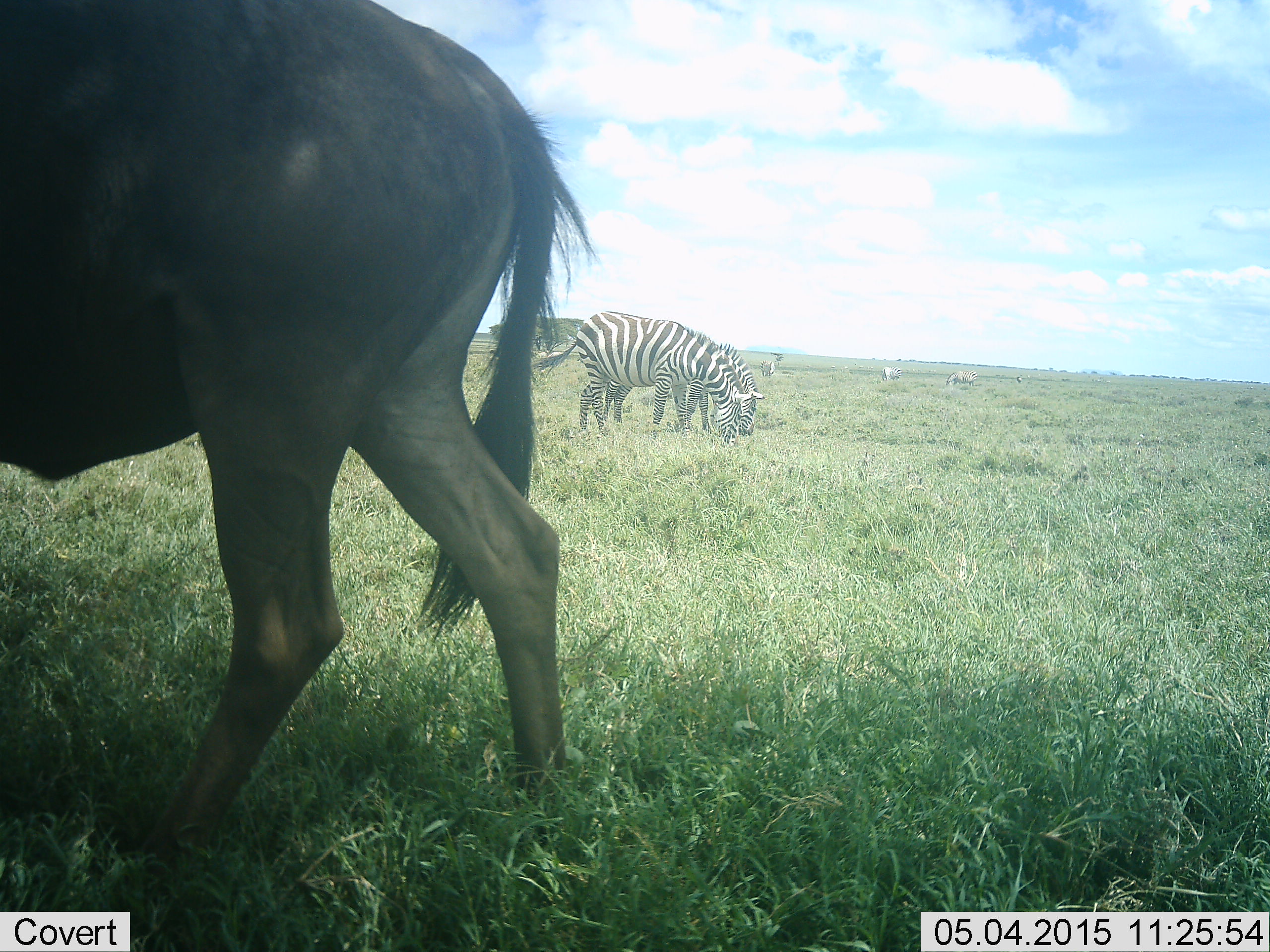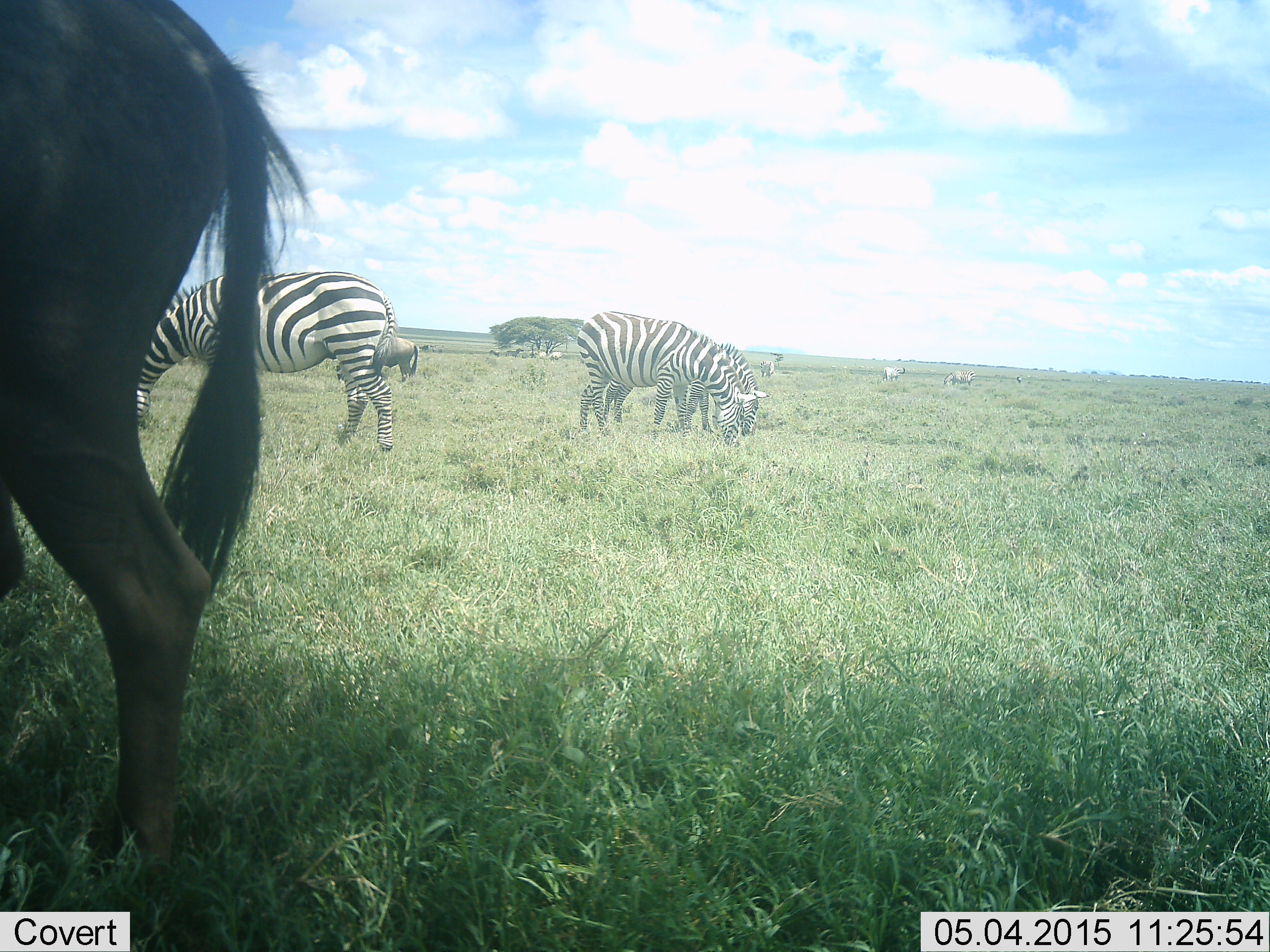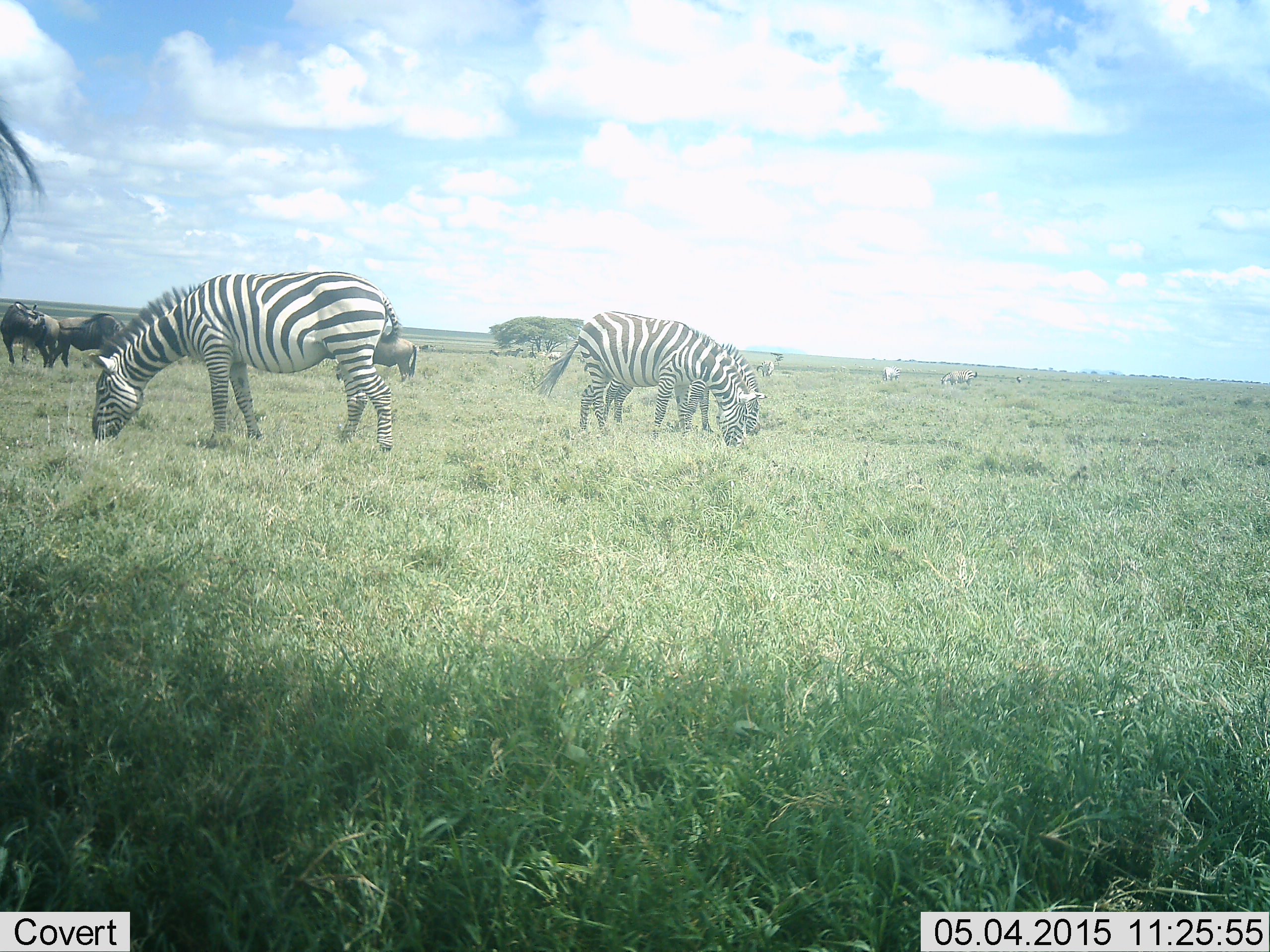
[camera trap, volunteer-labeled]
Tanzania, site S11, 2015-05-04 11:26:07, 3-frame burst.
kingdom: Animalia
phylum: Chordata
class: Mammalia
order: Artiodactyla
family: Bovidae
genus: Connochaetes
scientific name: Connochaetes taurinus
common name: blue wildebeest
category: wildebeest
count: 2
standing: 40%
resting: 0%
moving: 50%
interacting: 0%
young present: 0%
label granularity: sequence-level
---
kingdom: Animalia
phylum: Chordata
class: Mammalia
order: Perissodactyla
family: Equidae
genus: Equus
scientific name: Equus quagga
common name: plains zebra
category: zebra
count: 4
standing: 9%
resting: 0%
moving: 0%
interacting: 0%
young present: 0%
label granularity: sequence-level